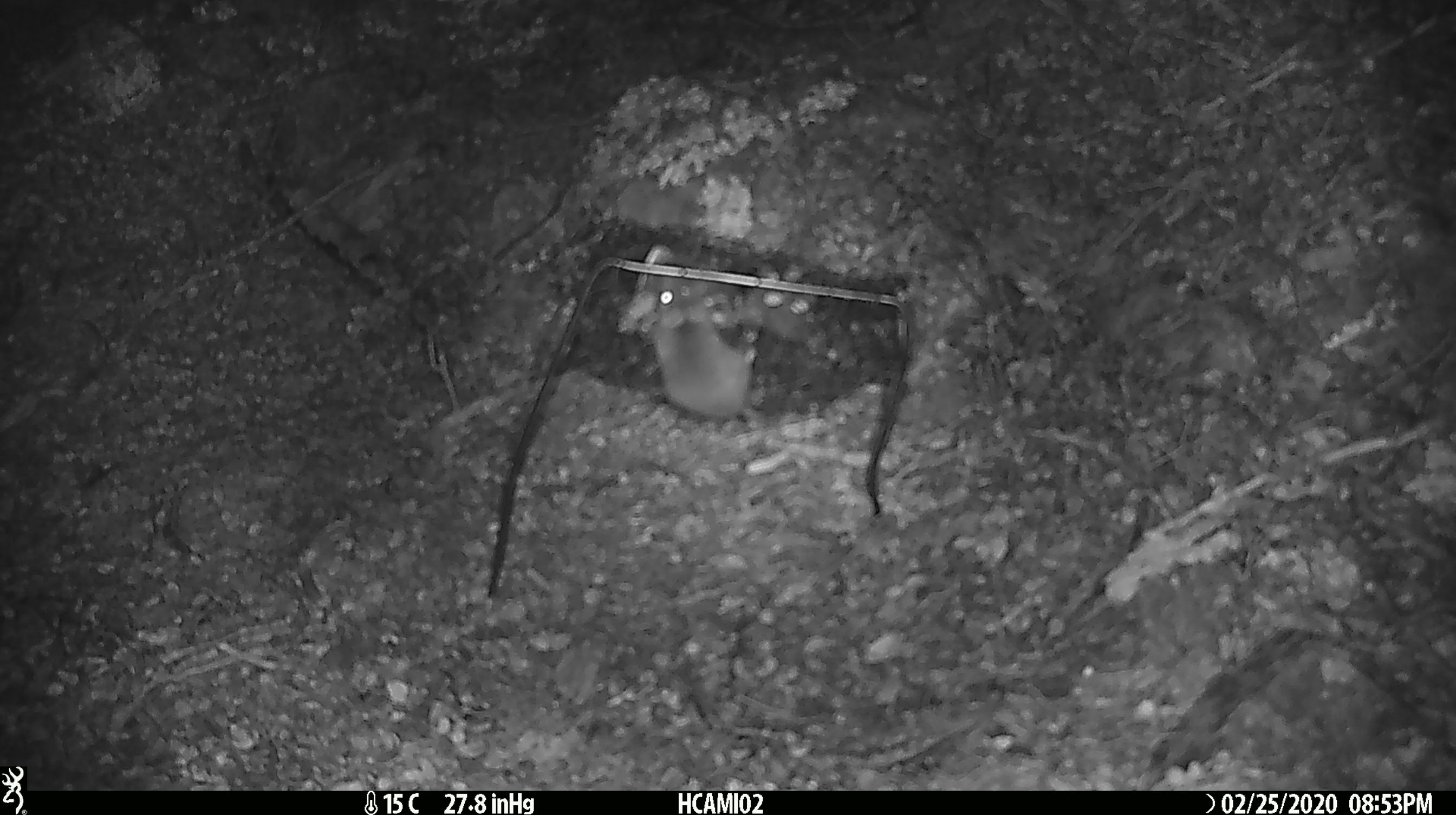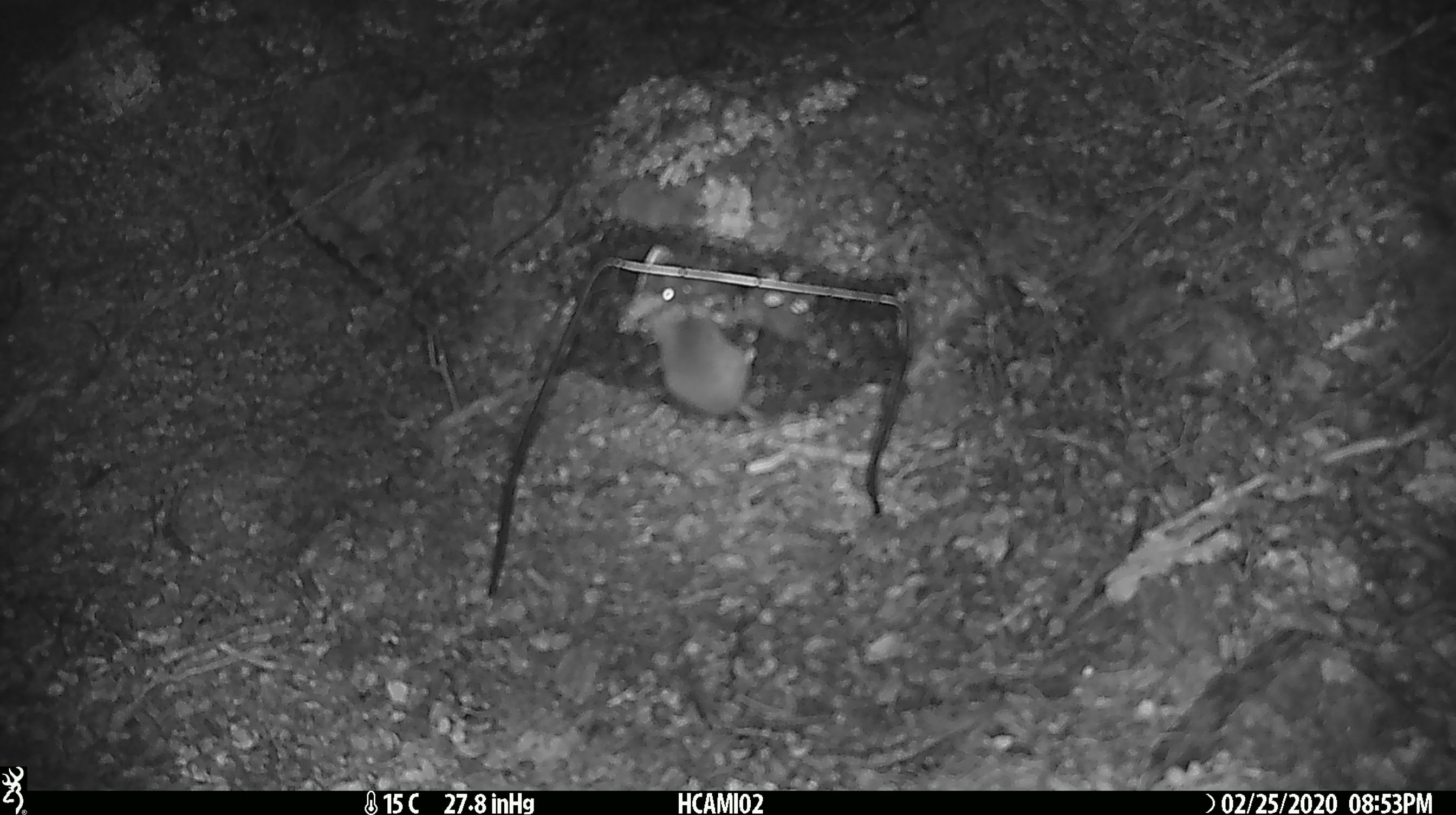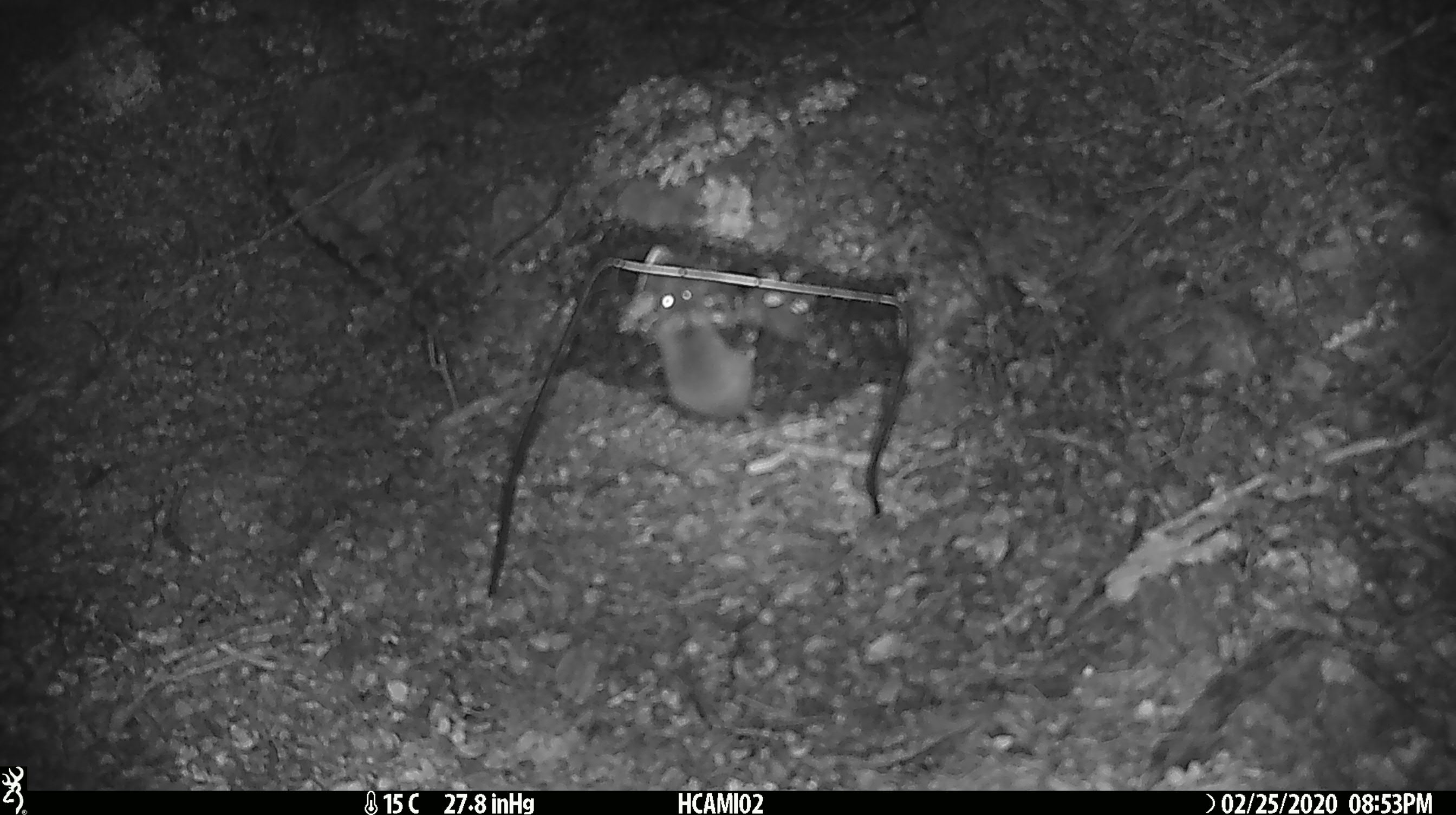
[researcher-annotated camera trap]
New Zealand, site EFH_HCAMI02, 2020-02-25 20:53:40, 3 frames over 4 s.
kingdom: Animalia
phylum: Chordata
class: Mammalia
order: Rodentia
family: Muridae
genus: Mus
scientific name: Mus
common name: mouse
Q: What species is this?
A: Mouse (Mus).